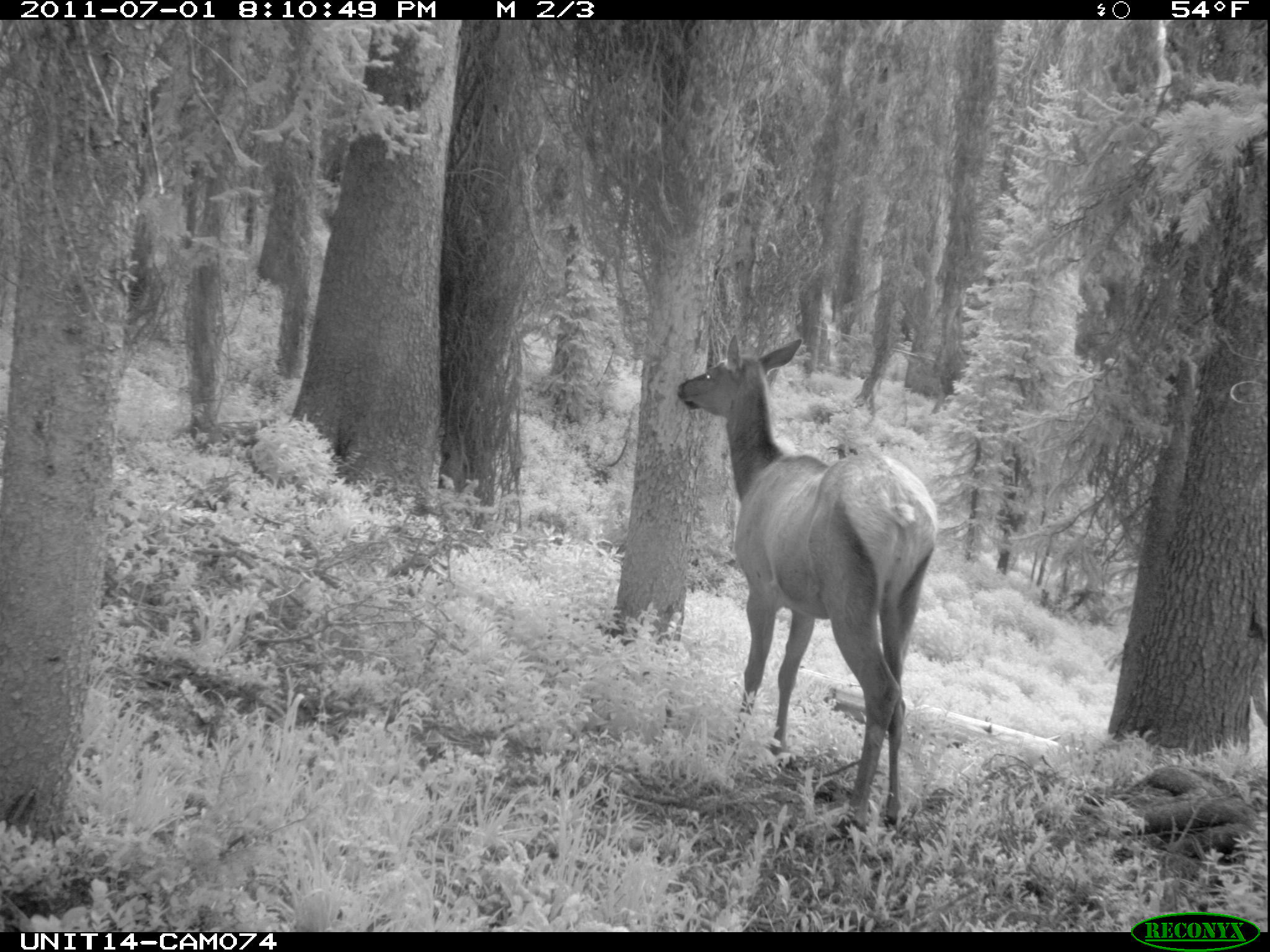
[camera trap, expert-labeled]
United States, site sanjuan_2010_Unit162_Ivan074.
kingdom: Animalia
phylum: Chordata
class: Mammalia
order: Artiodactyla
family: Cervidae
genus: Cervus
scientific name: Cervus elaphus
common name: red deer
Cervus elaphus (red deer).